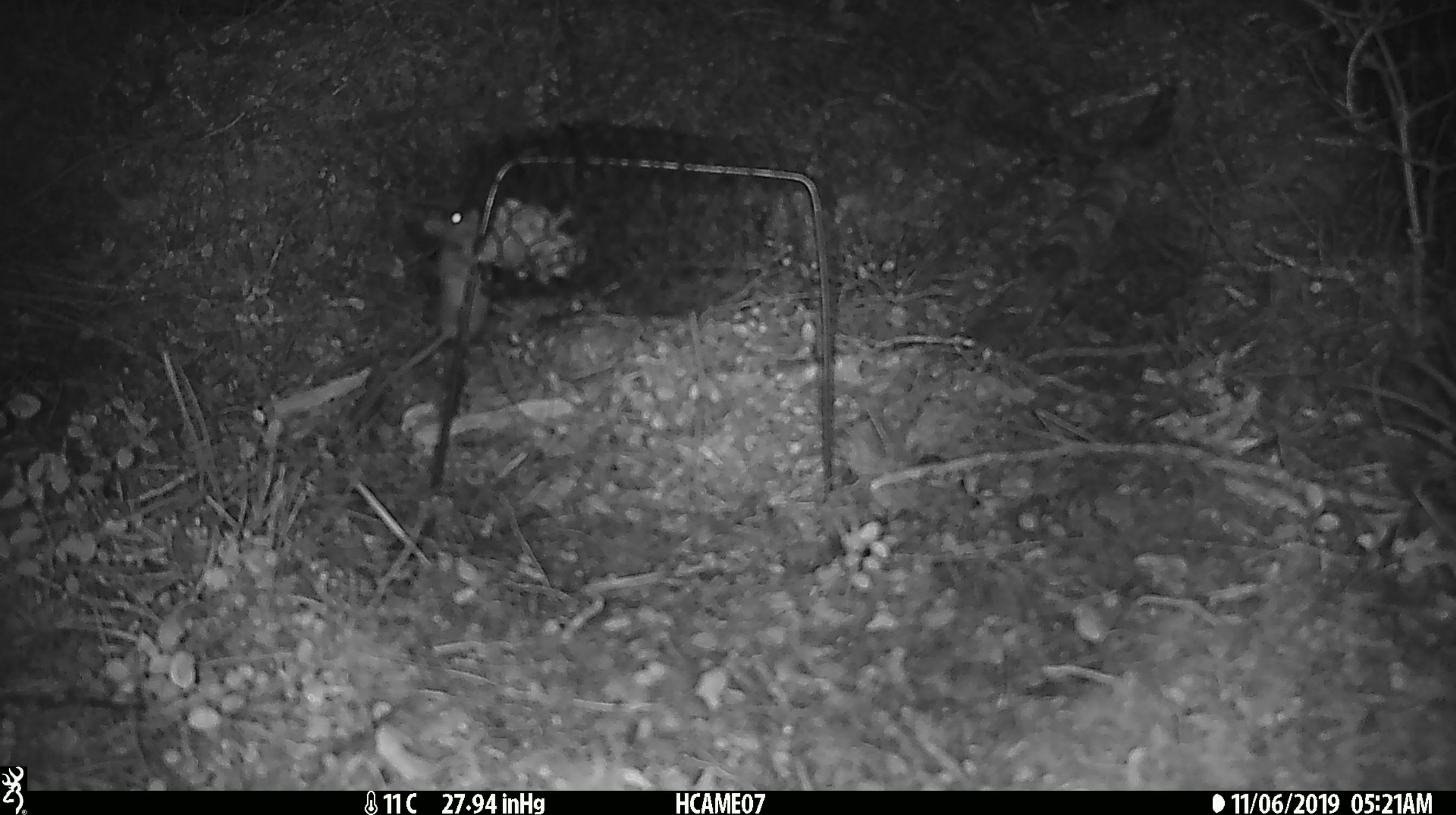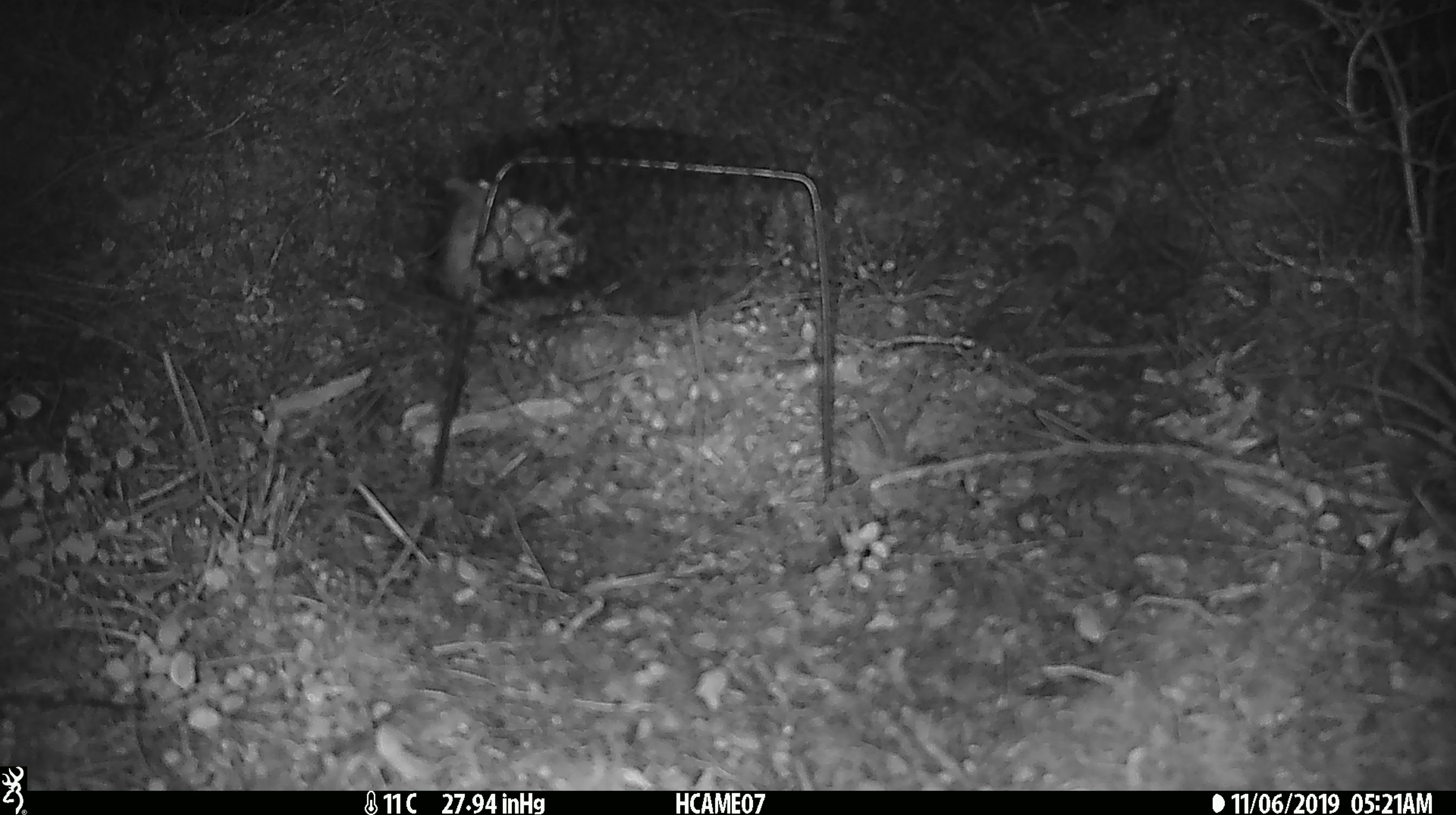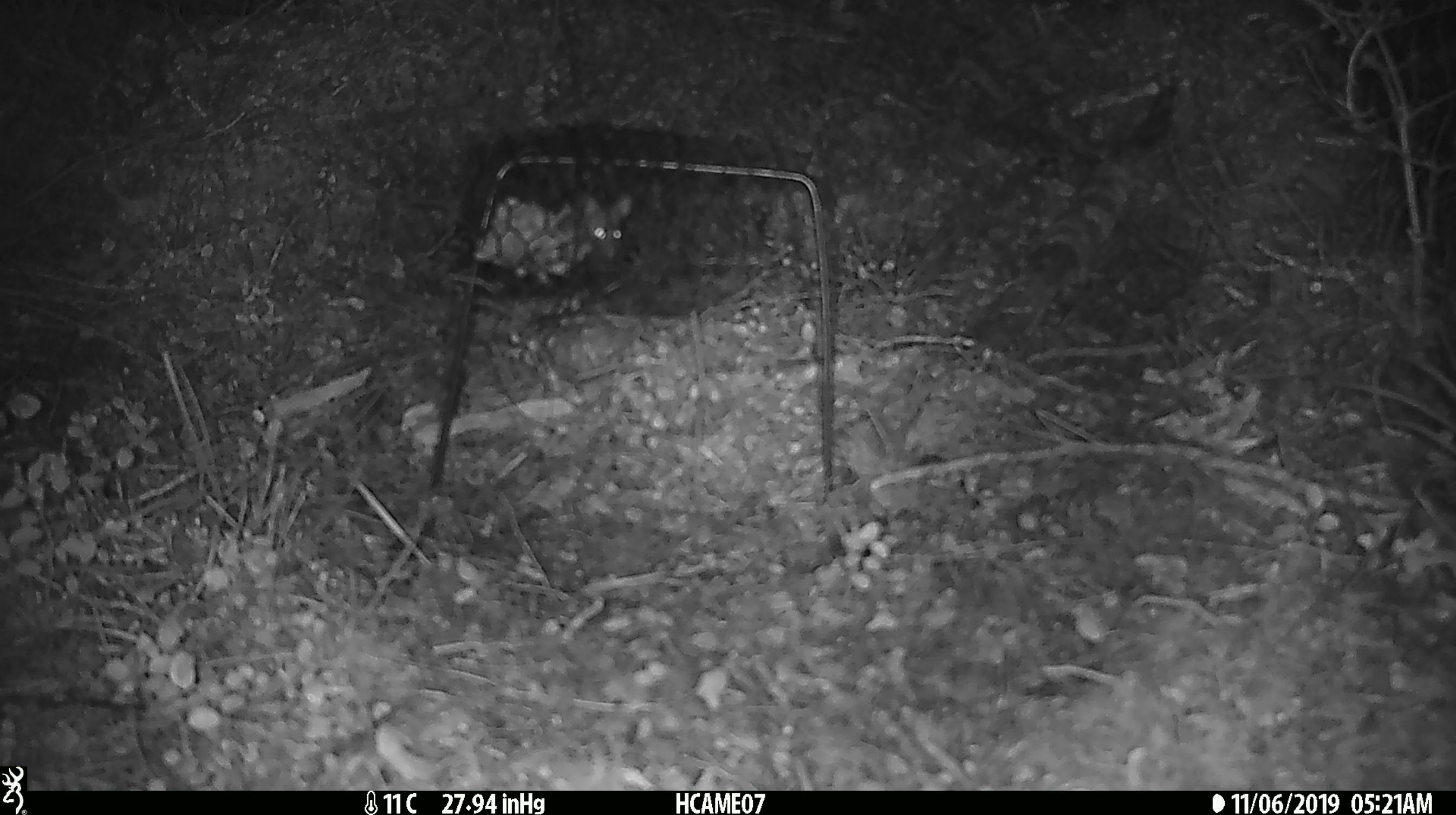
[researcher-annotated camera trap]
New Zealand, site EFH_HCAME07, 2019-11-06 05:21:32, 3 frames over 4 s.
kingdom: Animalia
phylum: Chordata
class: Mammalia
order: Rodentia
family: Muridae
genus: Mus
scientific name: Mus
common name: mouse